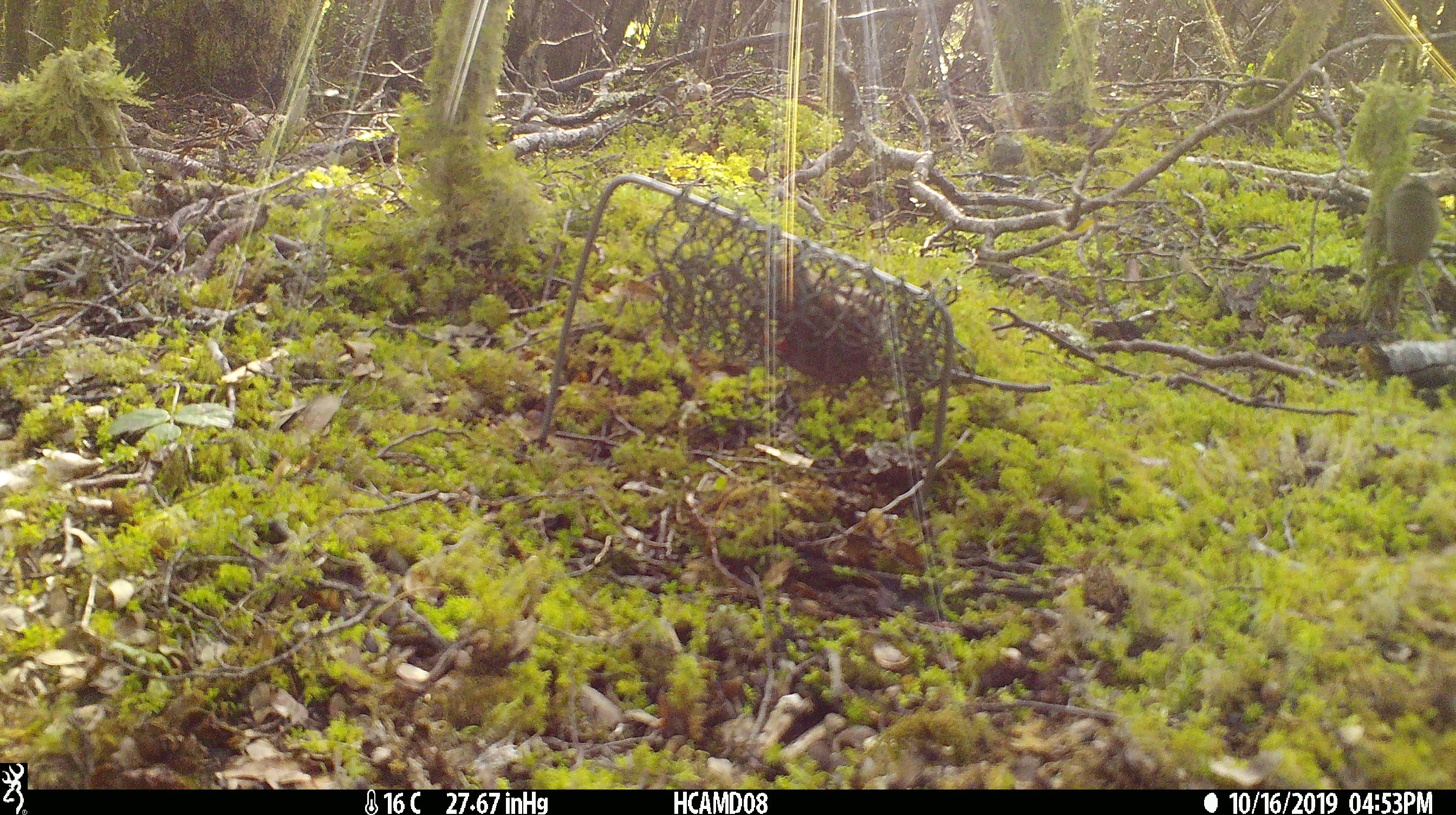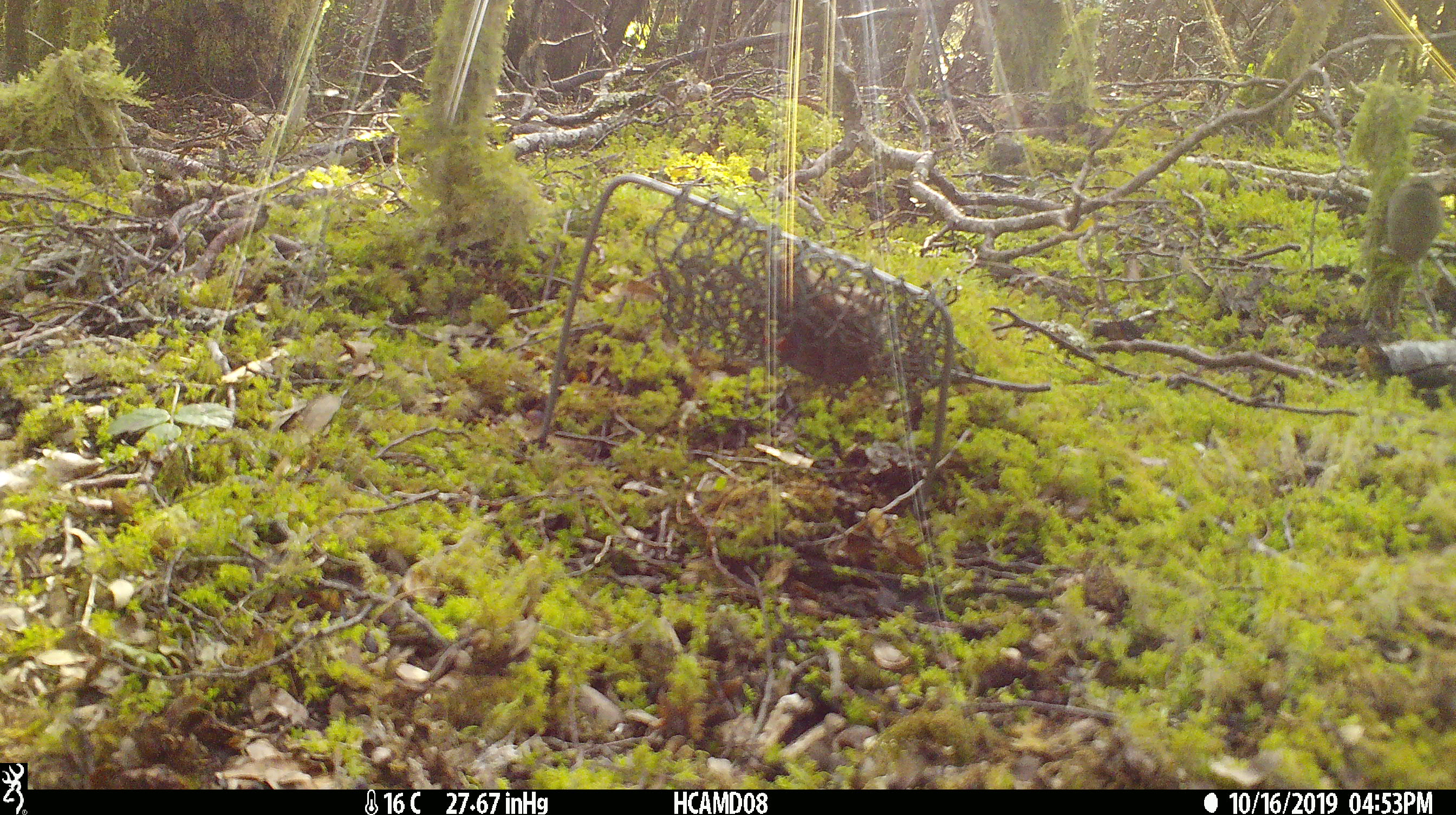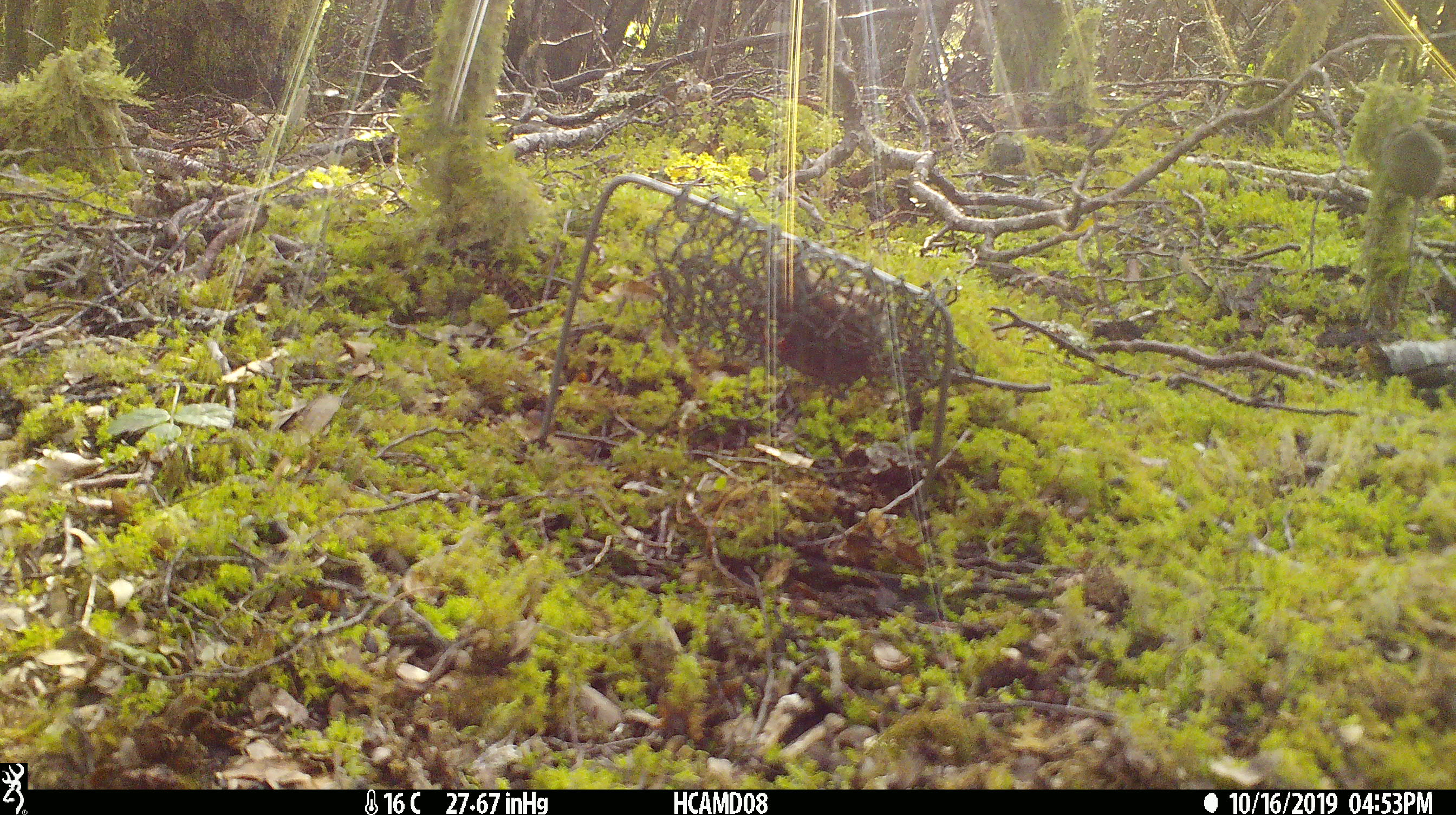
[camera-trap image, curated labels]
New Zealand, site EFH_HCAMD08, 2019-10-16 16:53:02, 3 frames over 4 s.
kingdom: Animalia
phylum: Chordata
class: Mammalia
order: Rodentia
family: Muridae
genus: Mus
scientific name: Mus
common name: mouse